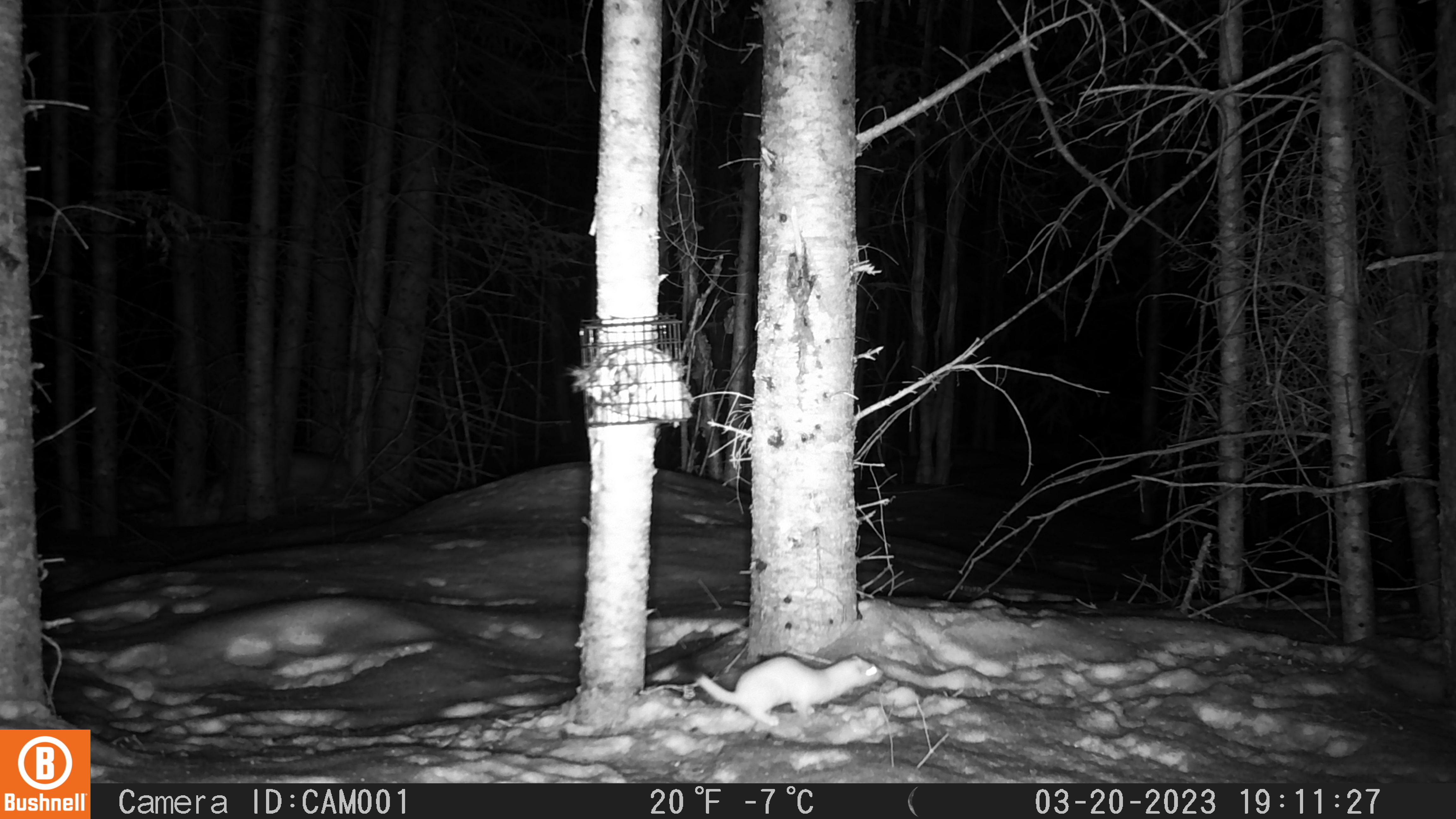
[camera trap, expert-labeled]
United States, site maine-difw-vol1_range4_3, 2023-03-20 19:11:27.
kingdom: Animalia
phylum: Chordata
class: Mammalia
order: Carnivora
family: Mustelidae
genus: Mustela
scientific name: Mustela richardsonii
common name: short-tailed weasel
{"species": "short-tailed weasel (Mustela richardsonii)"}